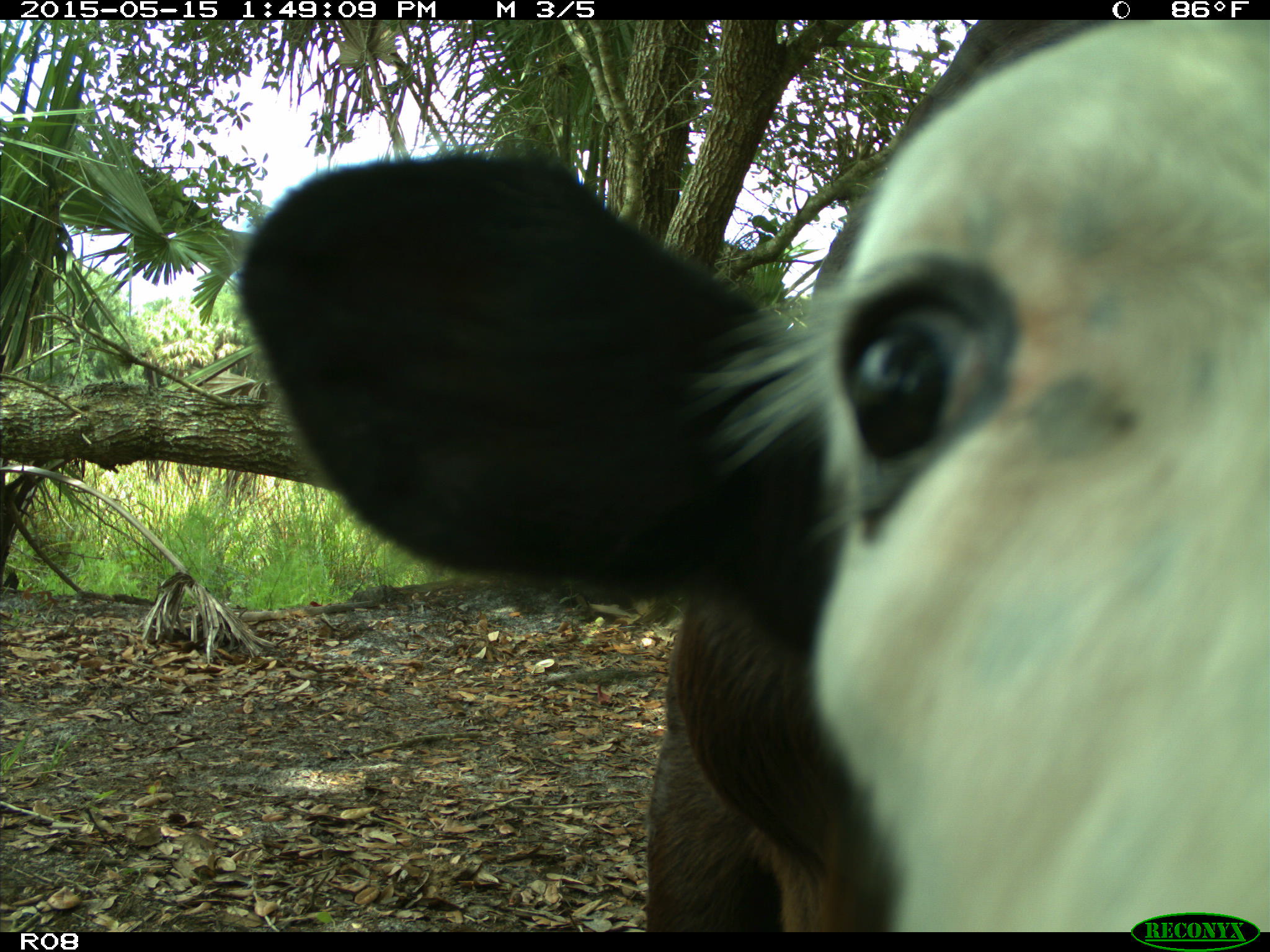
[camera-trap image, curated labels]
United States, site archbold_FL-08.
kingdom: Animalia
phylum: Chordata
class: Mammalia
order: Artiodactyla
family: Bovidae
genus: Bos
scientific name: Bos taurus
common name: domestic cow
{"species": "Bos taurus (domestic cow)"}